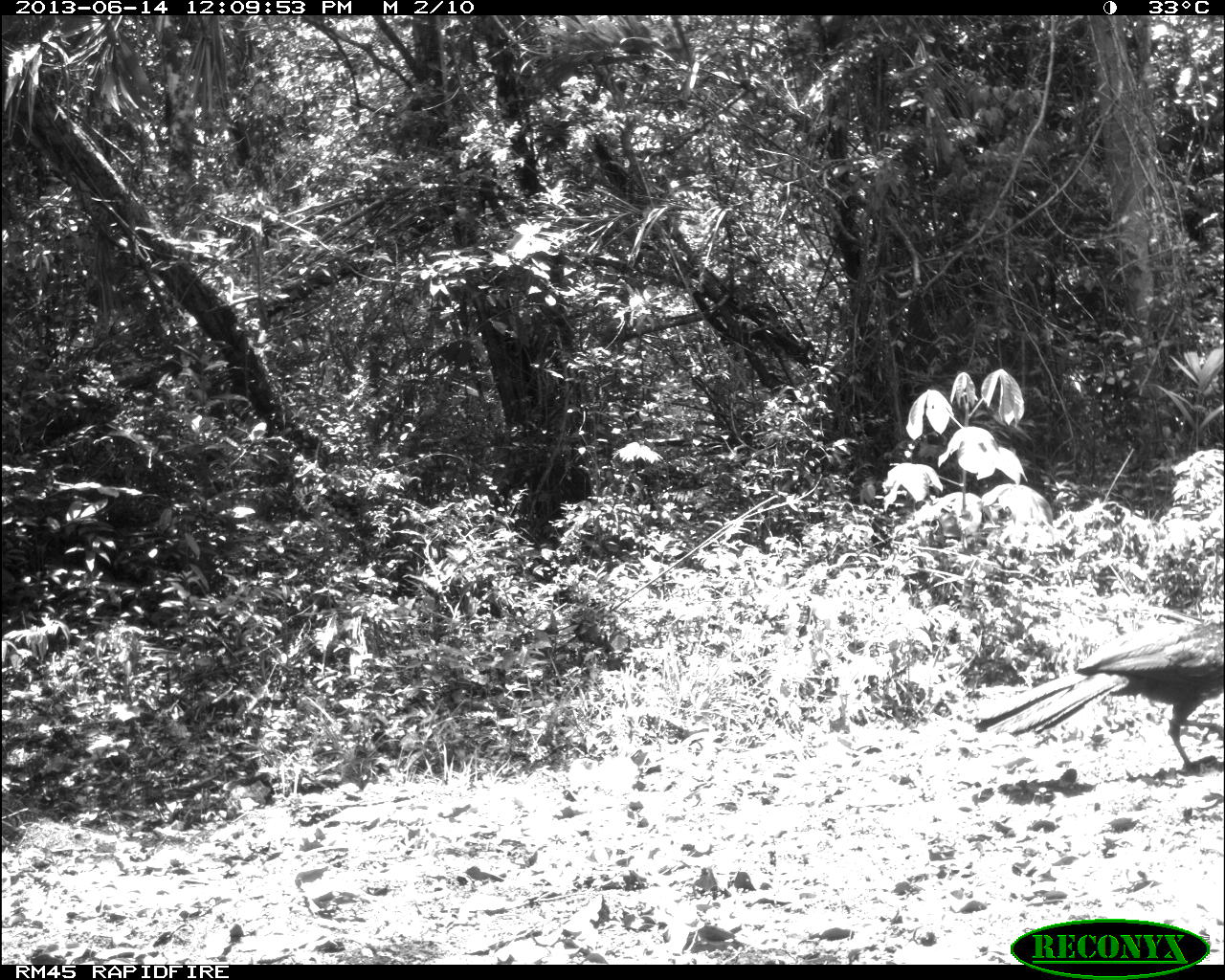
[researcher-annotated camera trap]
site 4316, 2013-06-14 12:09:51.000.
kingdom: Animalia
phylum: Chordata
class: Aves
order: Galliformes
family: Cracidae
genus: Penelope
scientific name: Penelope purpurascens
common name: crested guan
Penelope purpurascens (crested guan), count 3.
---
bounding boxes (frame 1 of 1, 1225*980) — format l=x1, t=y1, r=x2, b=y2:
penelope purpurascens: l=972, t=619, r=1223, b=775